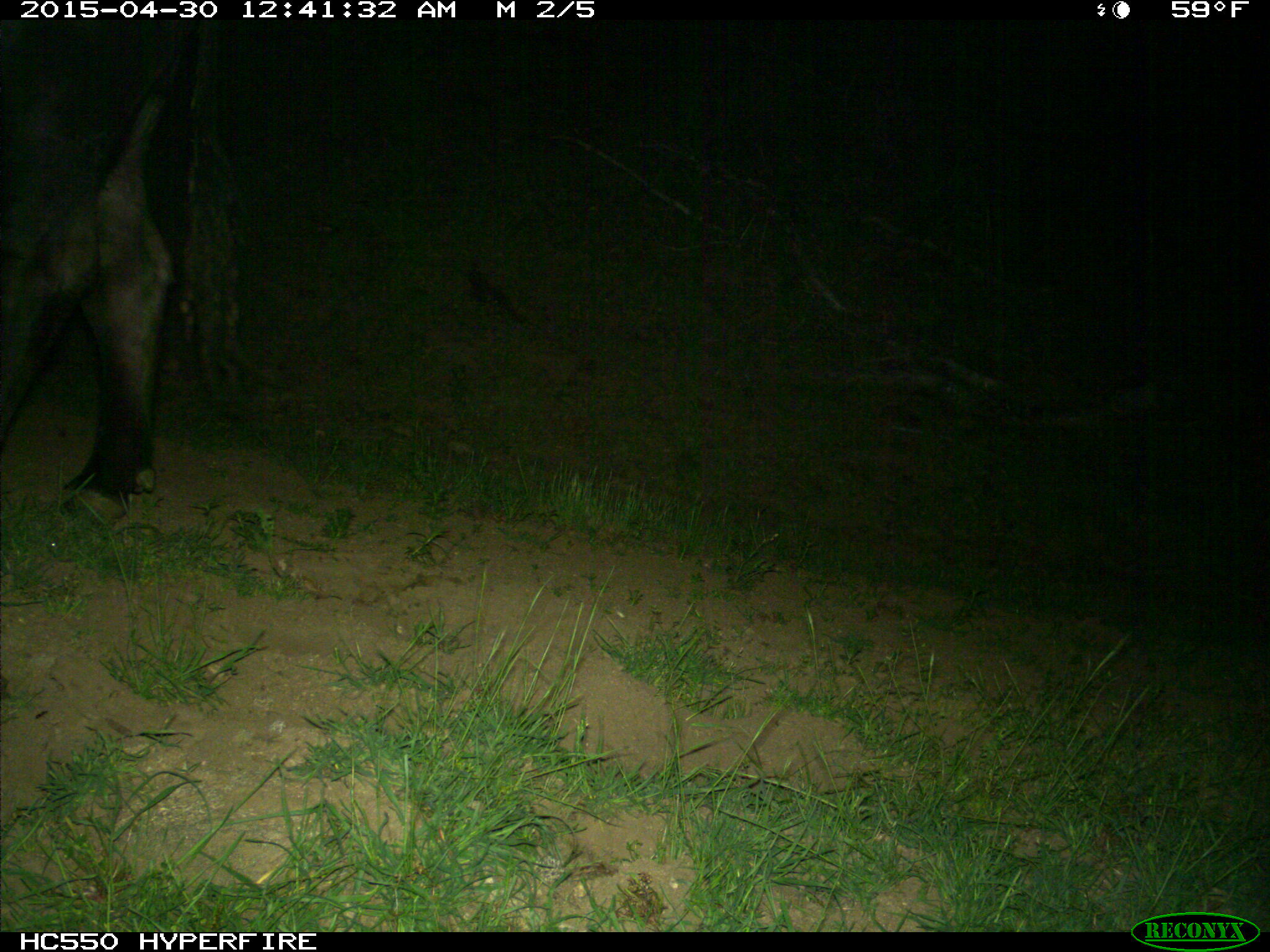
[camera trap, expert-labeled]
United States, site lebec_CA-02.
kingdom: Animalia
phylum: Chordata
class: Mammalia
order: Artiodactyla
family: Bovidae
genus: Bos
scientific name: Bos taurus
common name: domestic cow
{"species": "Bos taurus (domestic cow)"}